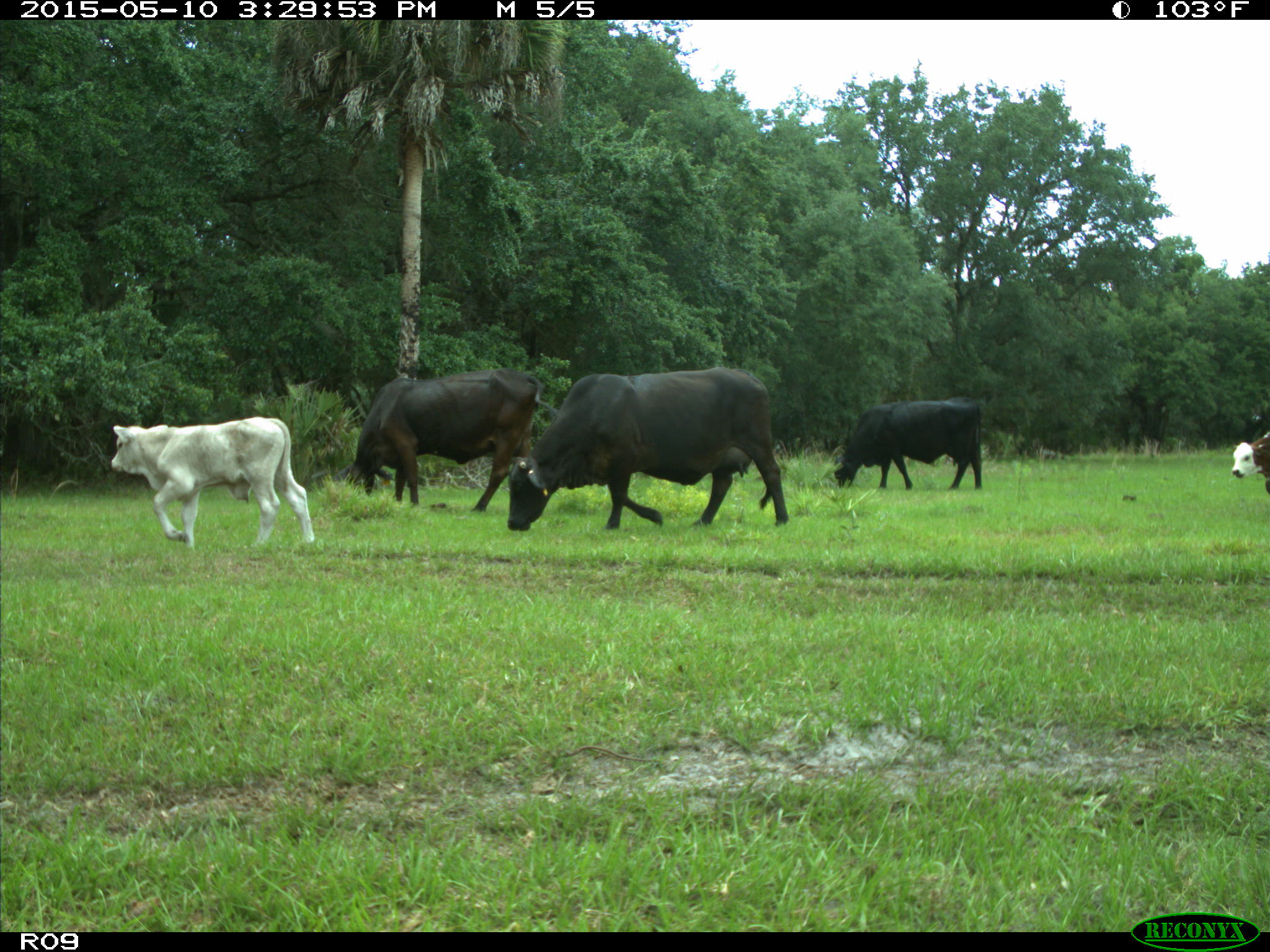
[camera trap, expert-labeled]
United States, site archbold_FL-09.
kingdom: Animalia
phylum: Chordata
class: Mammalia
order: Artiodactyla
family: Bovidae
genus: Bos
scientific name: Bos taurus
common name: domestic cow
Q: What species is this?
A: Bos taurus (domestic cow).